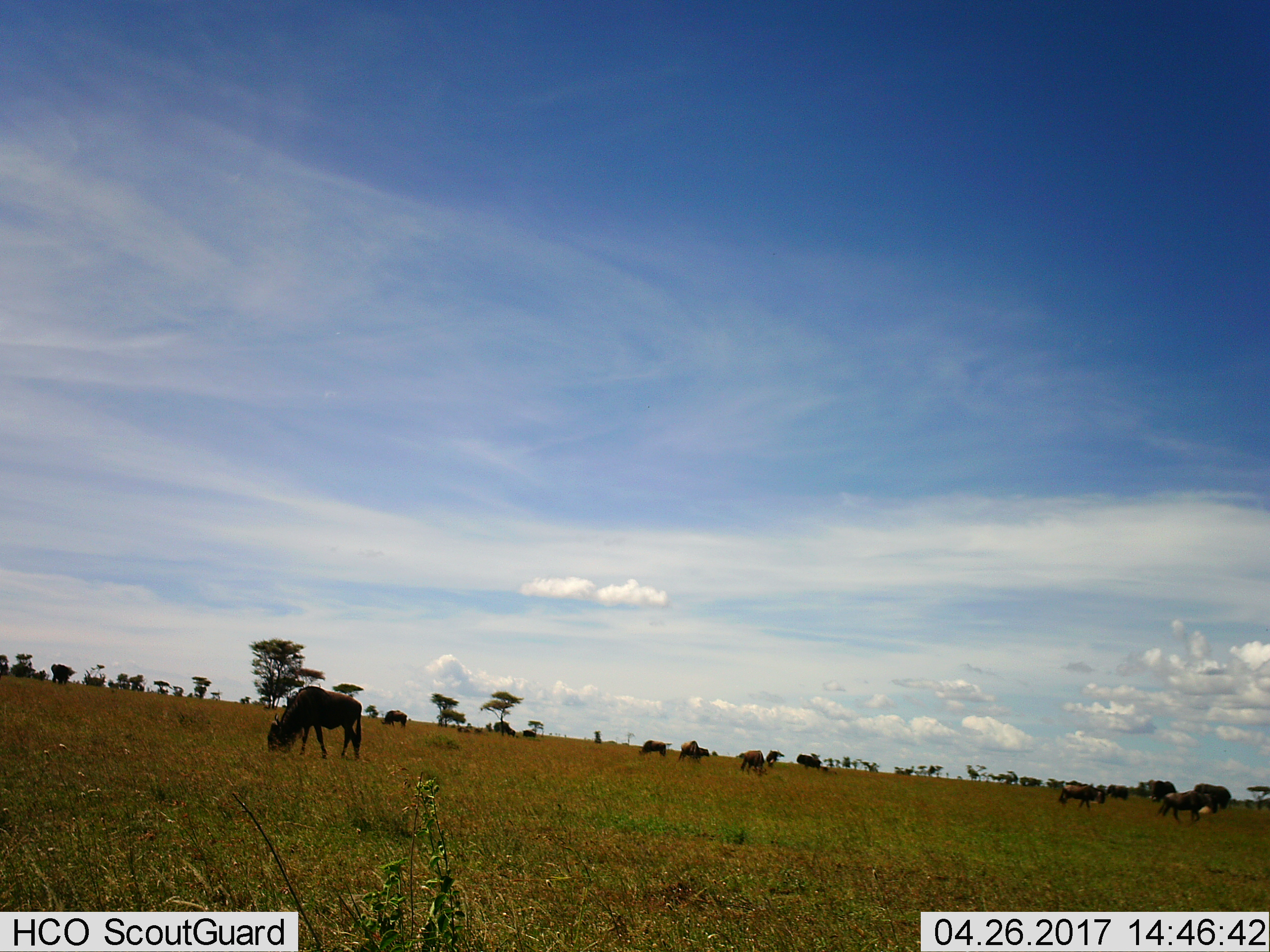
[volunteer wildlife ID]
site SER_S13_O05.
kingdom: Animalia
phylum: Chordata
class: Mammalia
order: Artiodactyla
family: Bovidae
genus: Connochaetes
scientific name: Connochaetes taurinus taurinus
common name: blue wildebeest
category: wildebeestblue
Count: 11-50.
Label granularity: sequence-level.